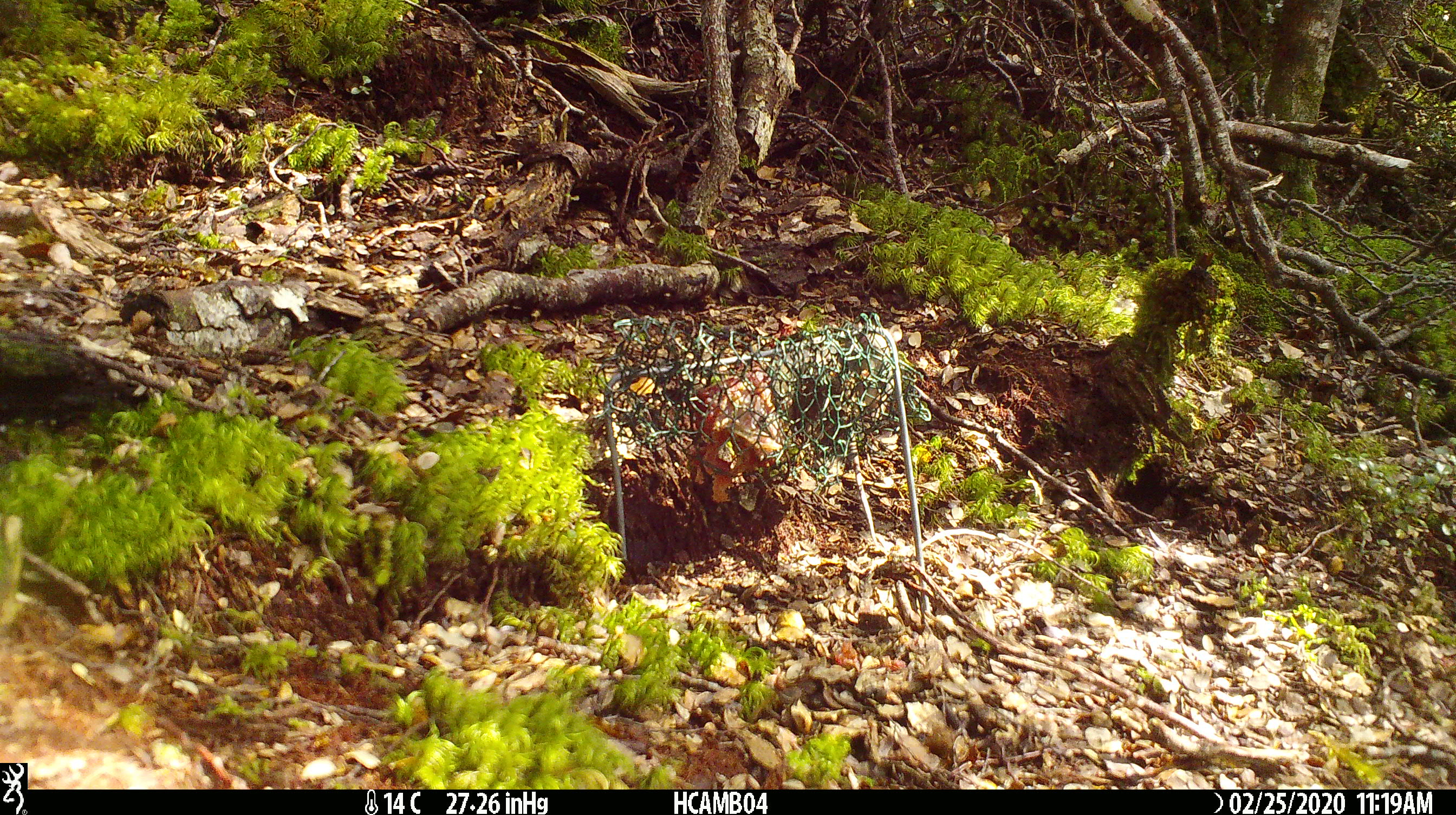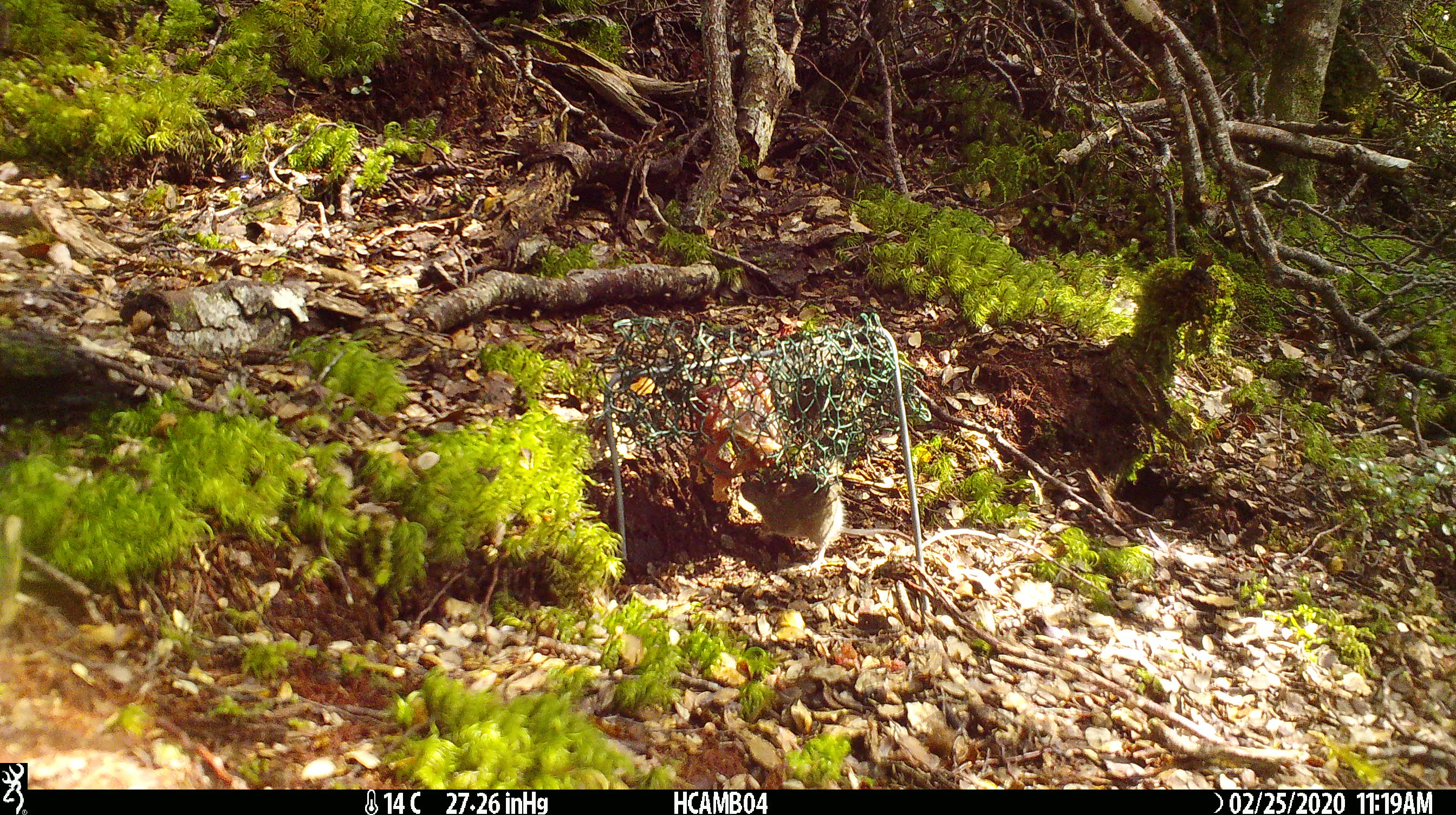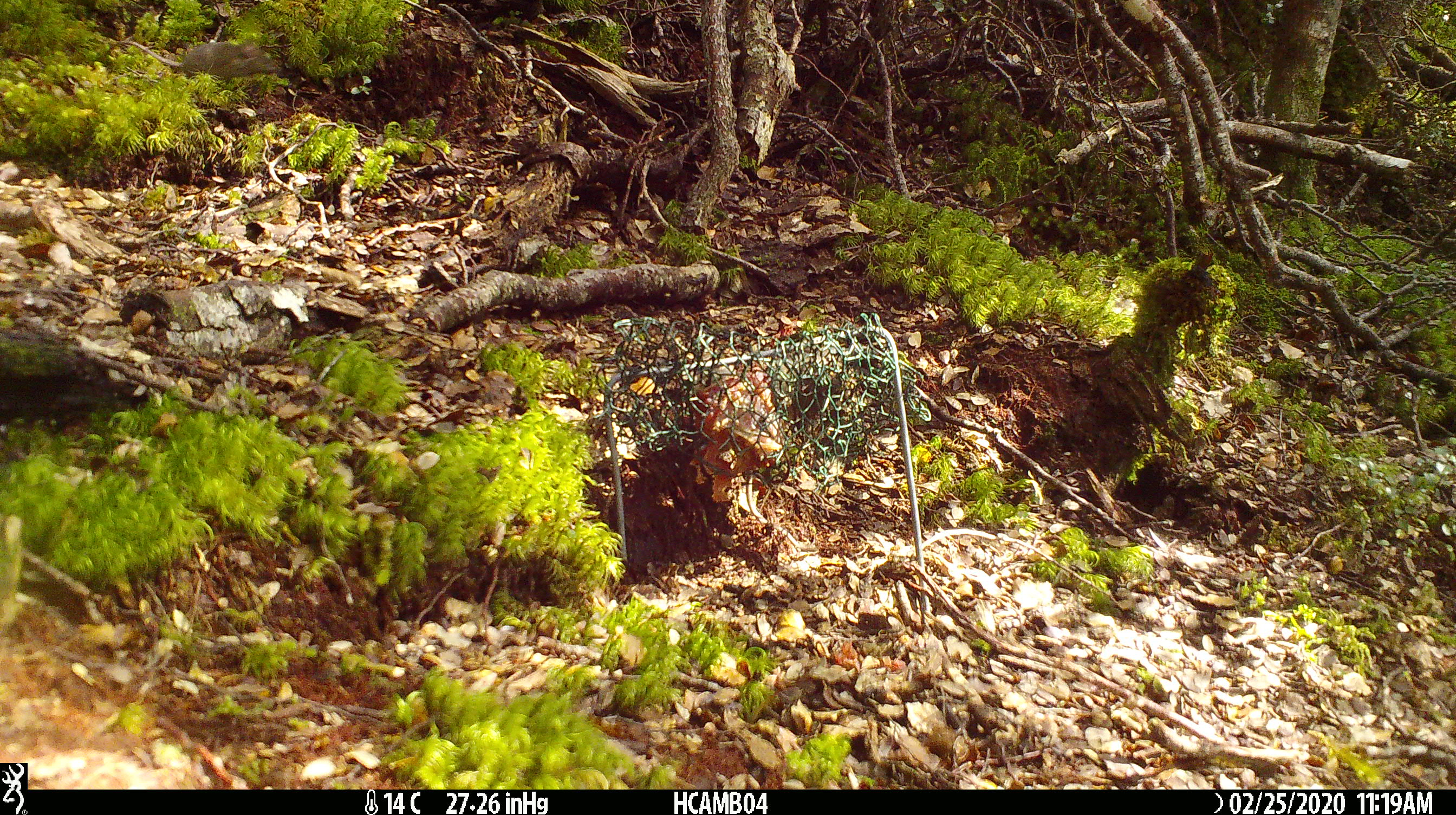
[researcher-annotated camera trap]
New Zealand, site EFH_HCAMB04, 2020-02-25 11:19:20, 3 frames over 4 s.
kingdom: Animalia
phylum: Chordata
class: Mammalia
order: Rodentia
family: Muridae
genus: Mus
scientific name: Mus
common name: mouse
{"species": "mouse (Mus)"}